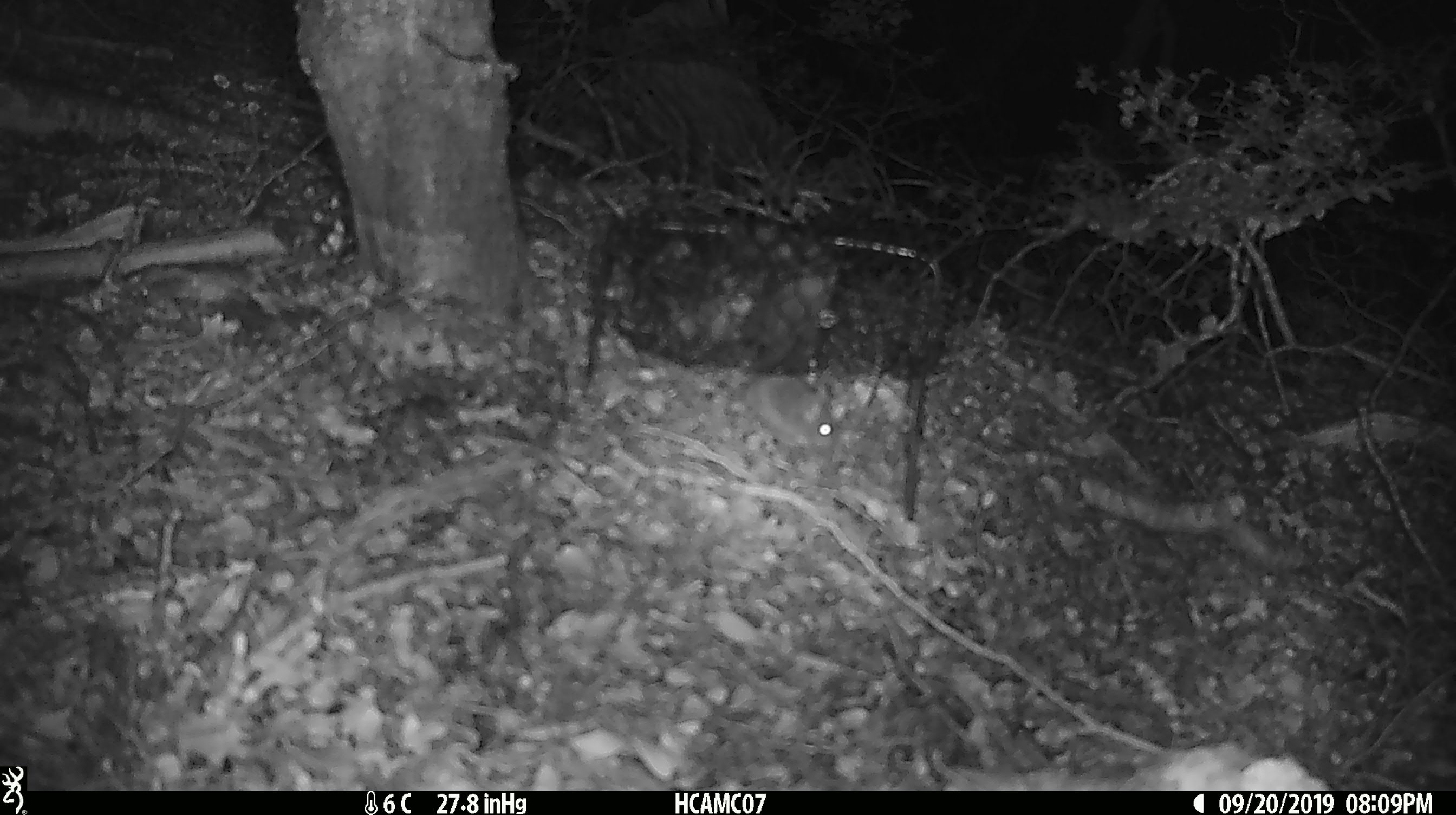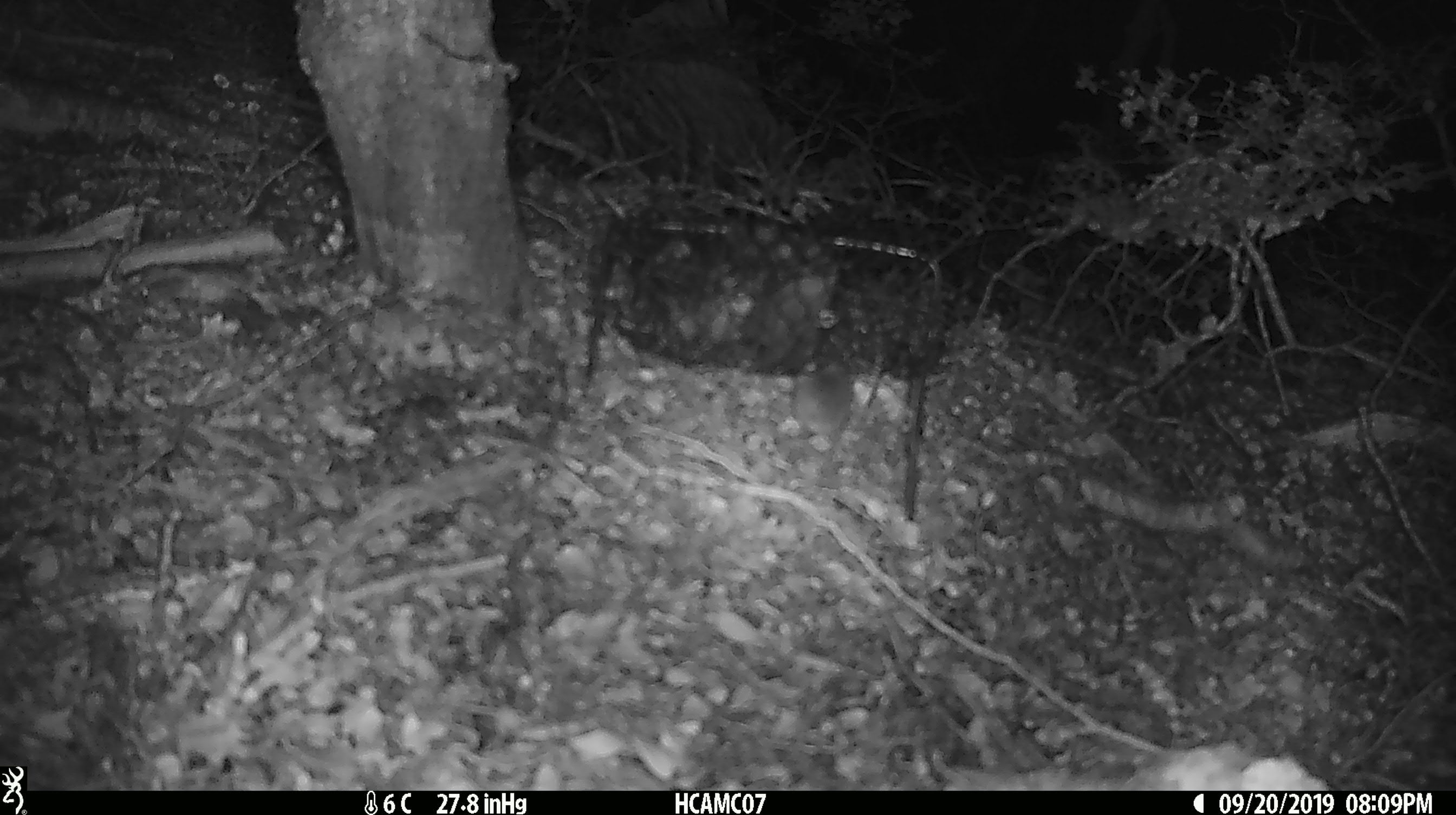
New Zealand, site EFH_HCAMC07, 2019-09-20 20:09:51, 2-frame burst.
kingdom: Animalia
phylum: Chordata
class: Mammalia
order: Rodentia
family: Muridae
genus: Mus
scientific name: Mus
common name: mouse